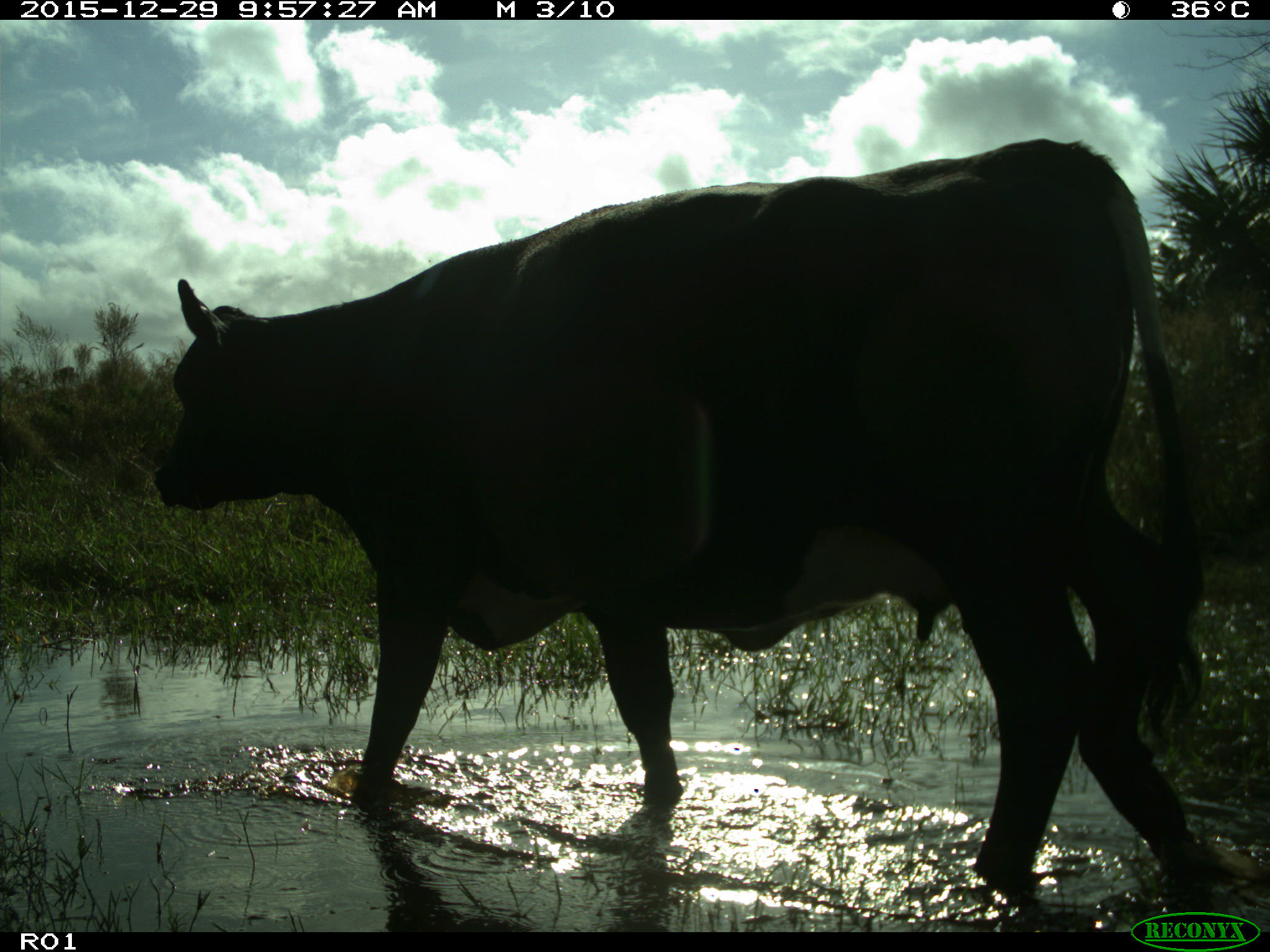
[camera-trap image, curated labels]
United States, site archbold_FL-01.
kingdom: Animalia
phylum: Chordata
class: Mammalia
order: Artiodactyla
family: Bovidae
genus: Bos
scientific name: Bos taurus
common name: domestic cow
Bos taurus (domestic cow).